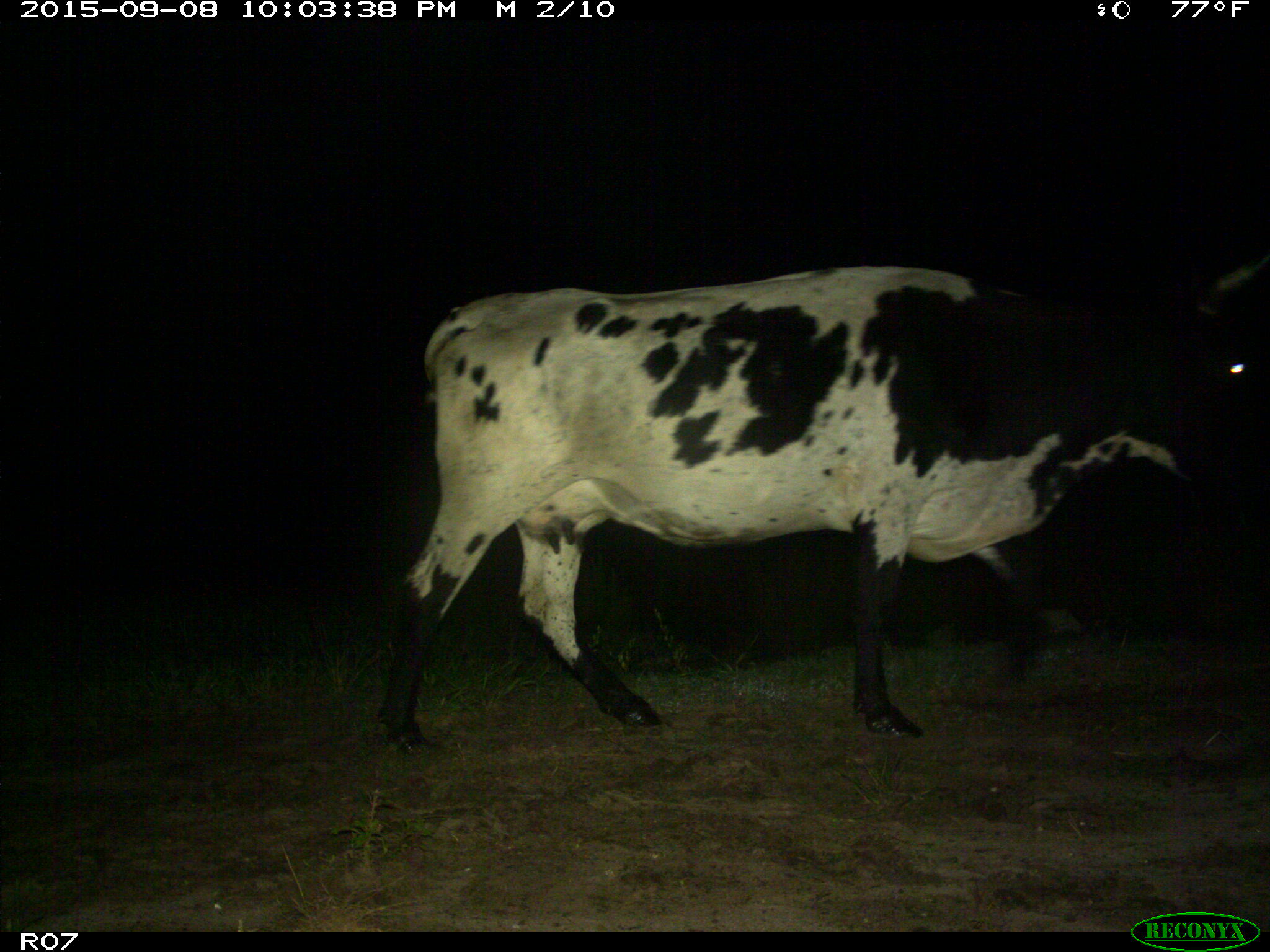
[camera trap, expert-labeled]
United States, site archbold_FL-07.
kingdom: Animalia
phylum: Chordata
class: Mammalia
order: Artiodactyla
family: Bovidae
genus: Bos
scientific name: Bos taurus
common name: domestic cow